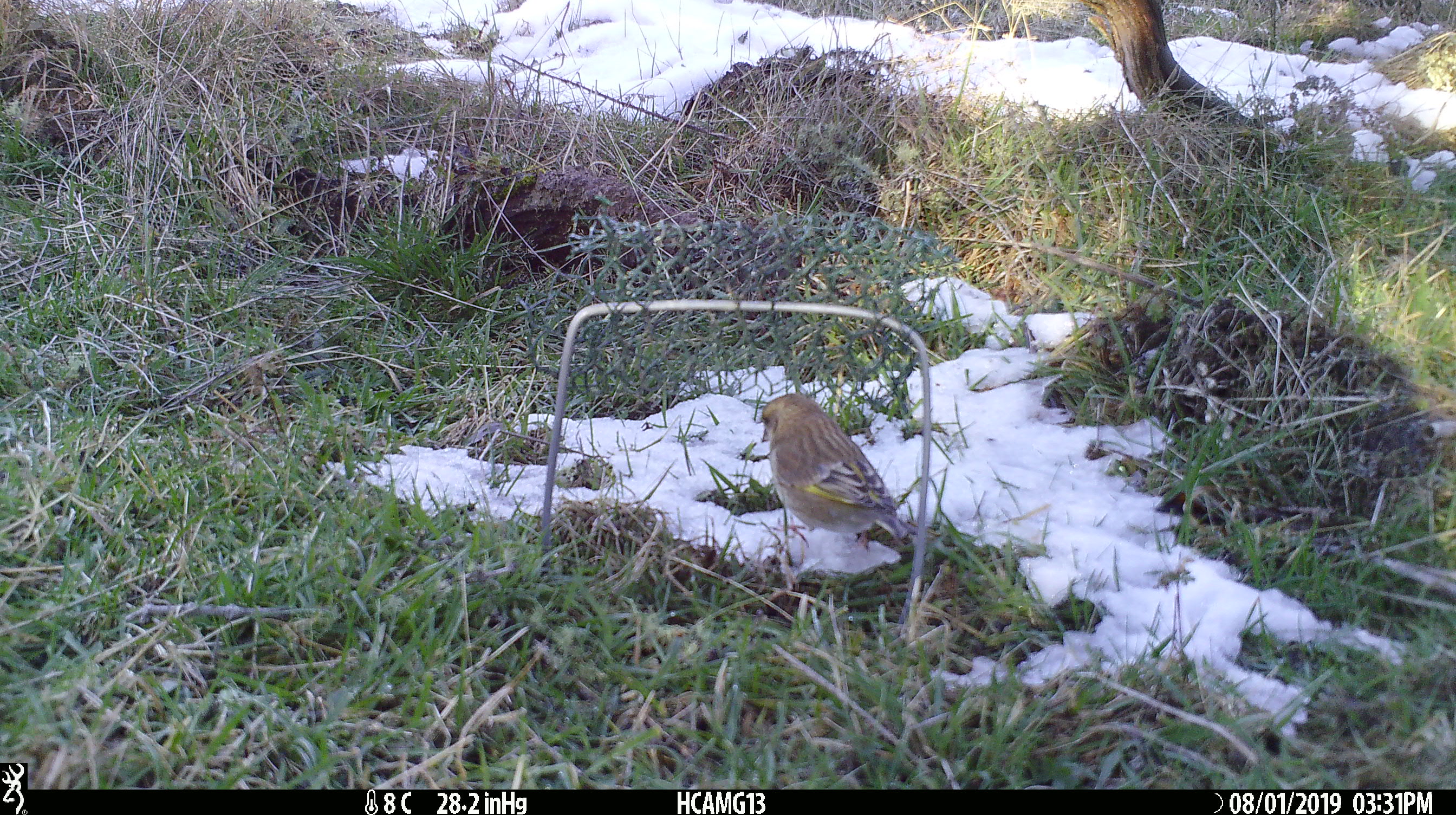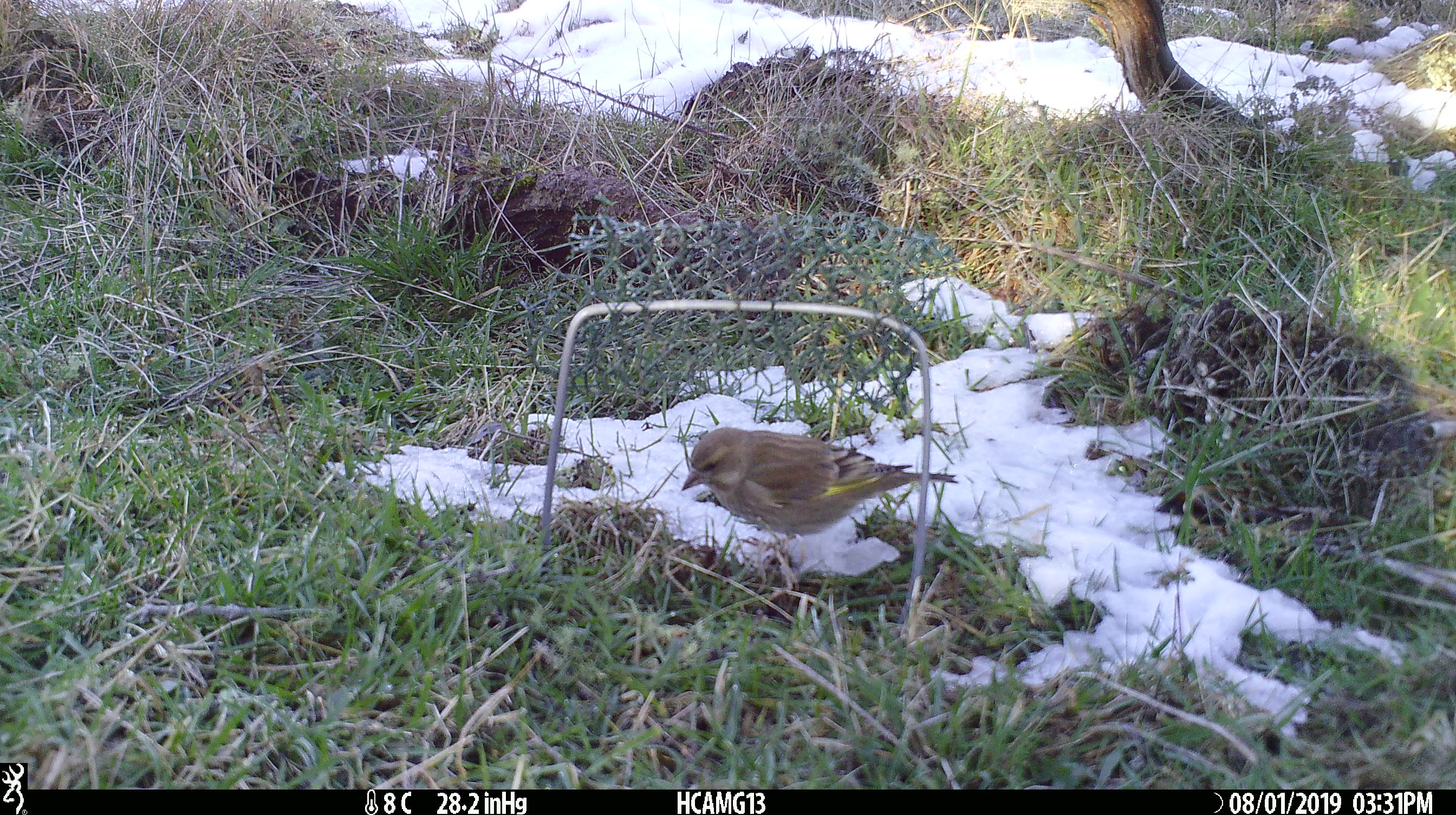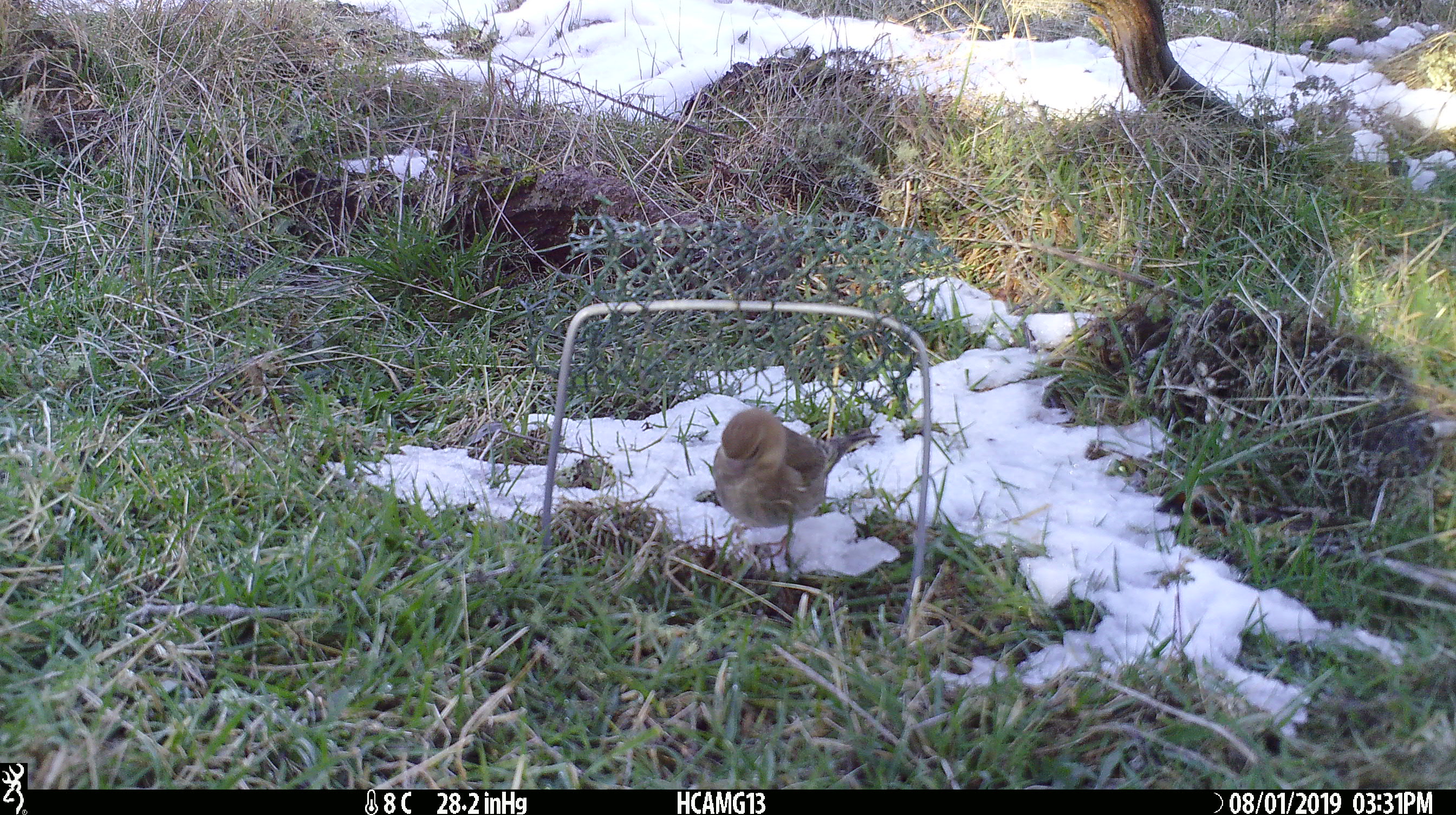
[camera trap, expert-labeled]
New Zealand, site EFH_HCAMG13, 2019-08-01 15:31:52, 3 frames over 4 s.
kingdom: Animalia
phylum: Chordata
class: Aves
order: Passeriformes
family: Fringillidae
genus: Fringilla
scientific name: Fringilla coelebs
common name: common chaffinch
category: chaffinch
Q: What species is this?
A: Chaffinch (common chaffinch) (Fringilla coelebs).